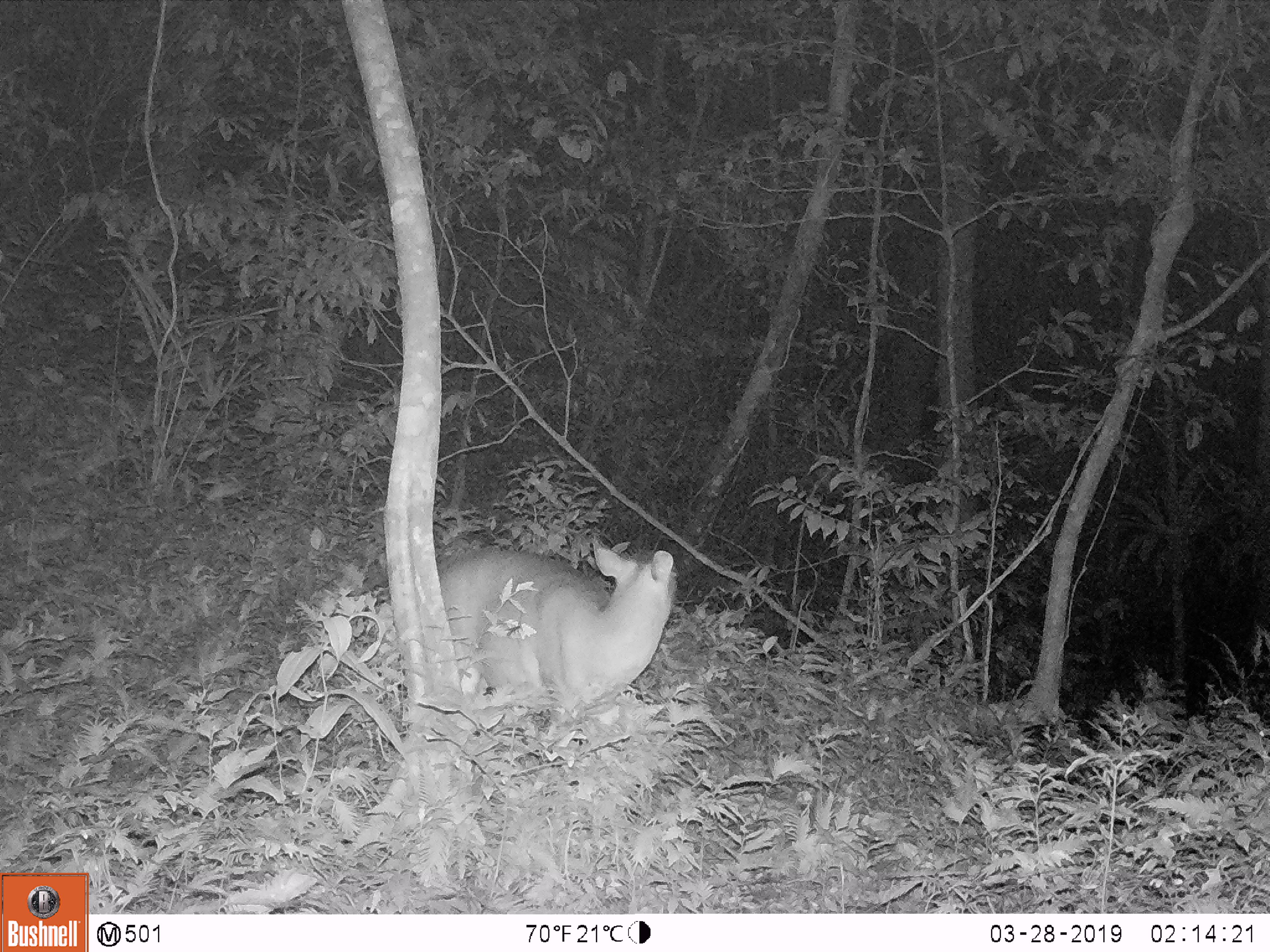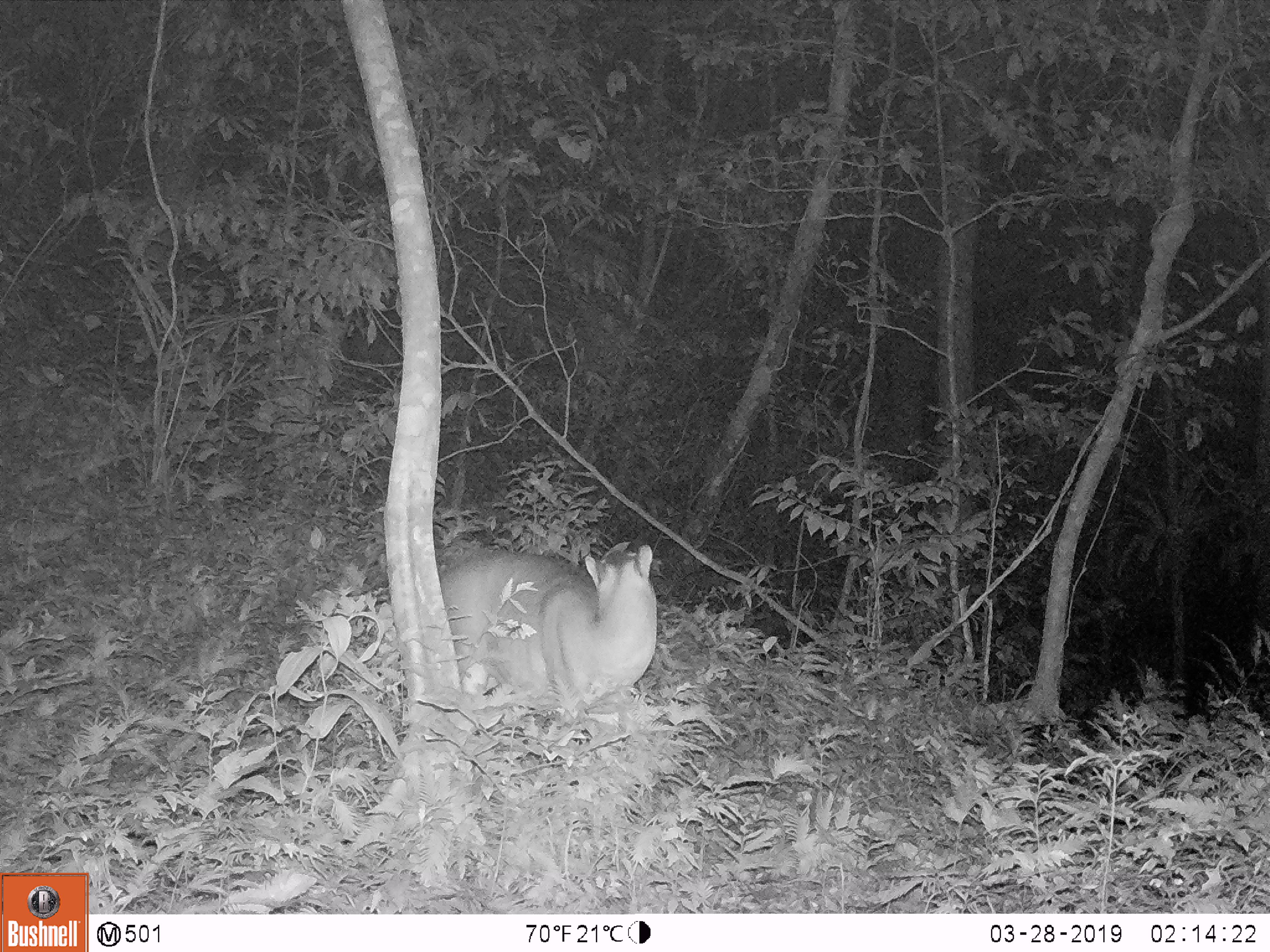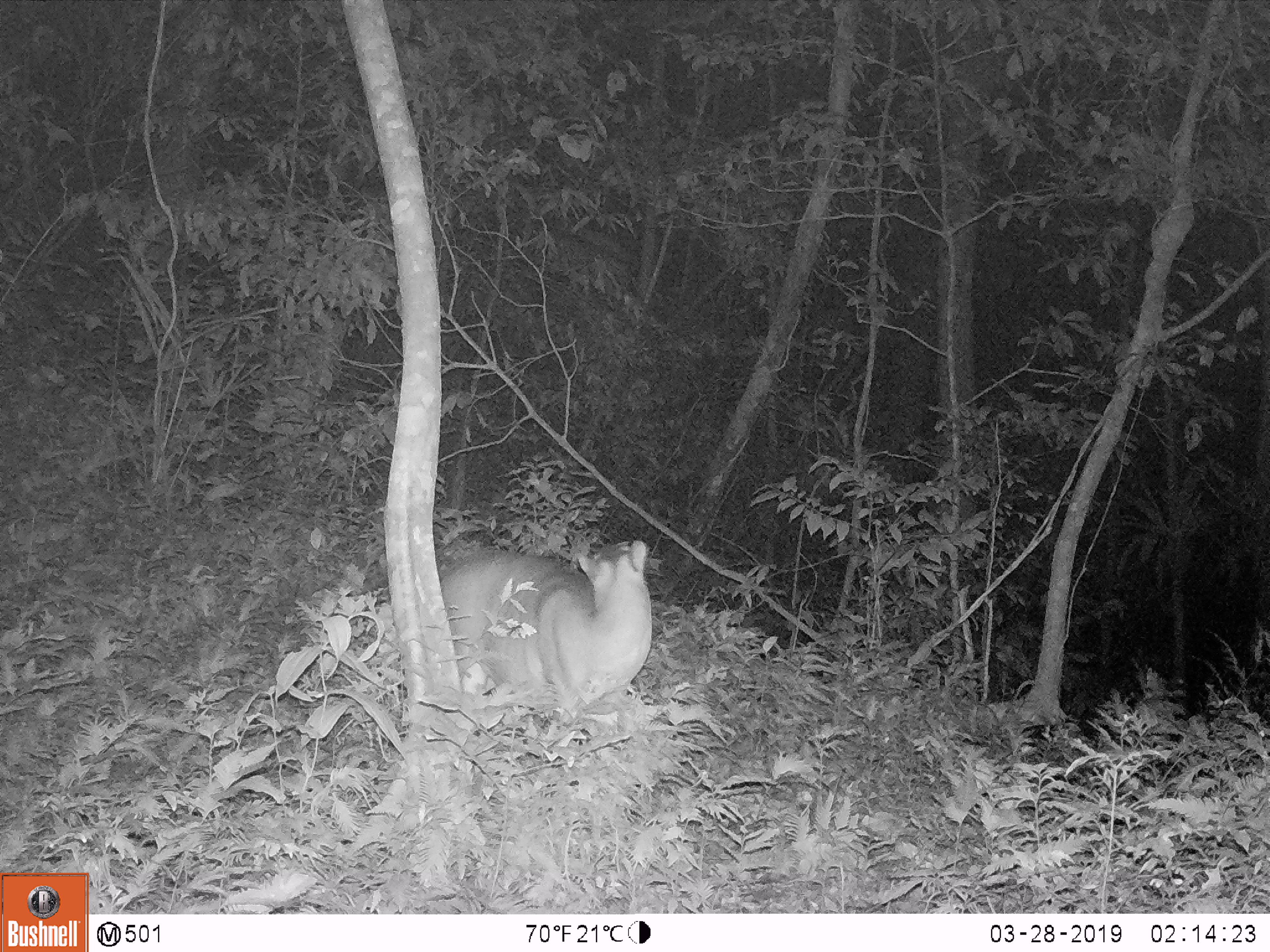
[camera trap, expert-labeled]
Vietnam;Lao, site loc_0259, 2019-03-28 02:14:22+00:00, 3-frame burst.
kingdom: Animalia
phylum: Chordata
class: Mammalia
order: Artiodactyla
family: Cervidae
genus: Muntiacus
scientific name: Muntiacus vuquangensis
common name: large-antlered muntjac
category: large antlered muntjac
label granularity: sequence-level